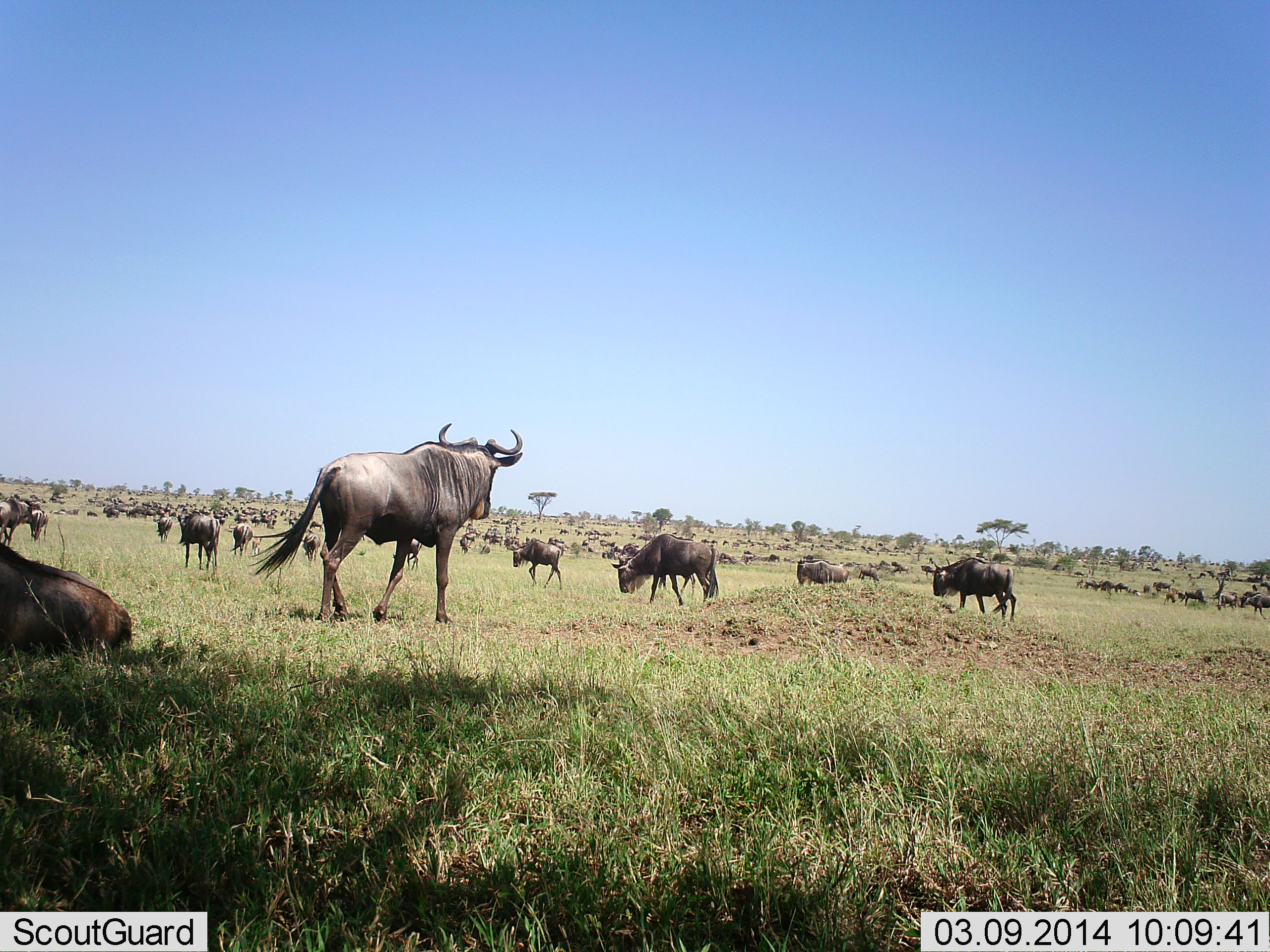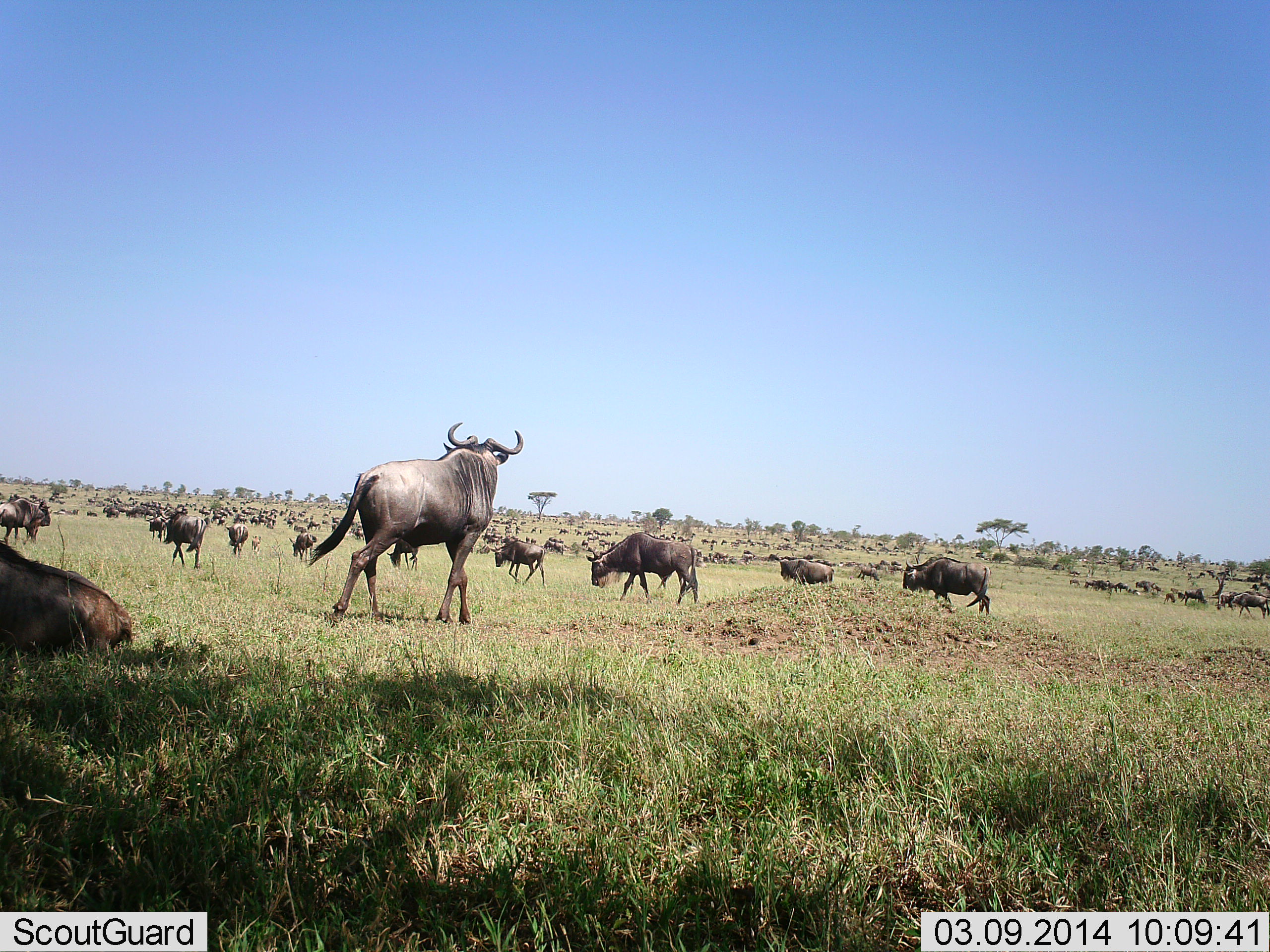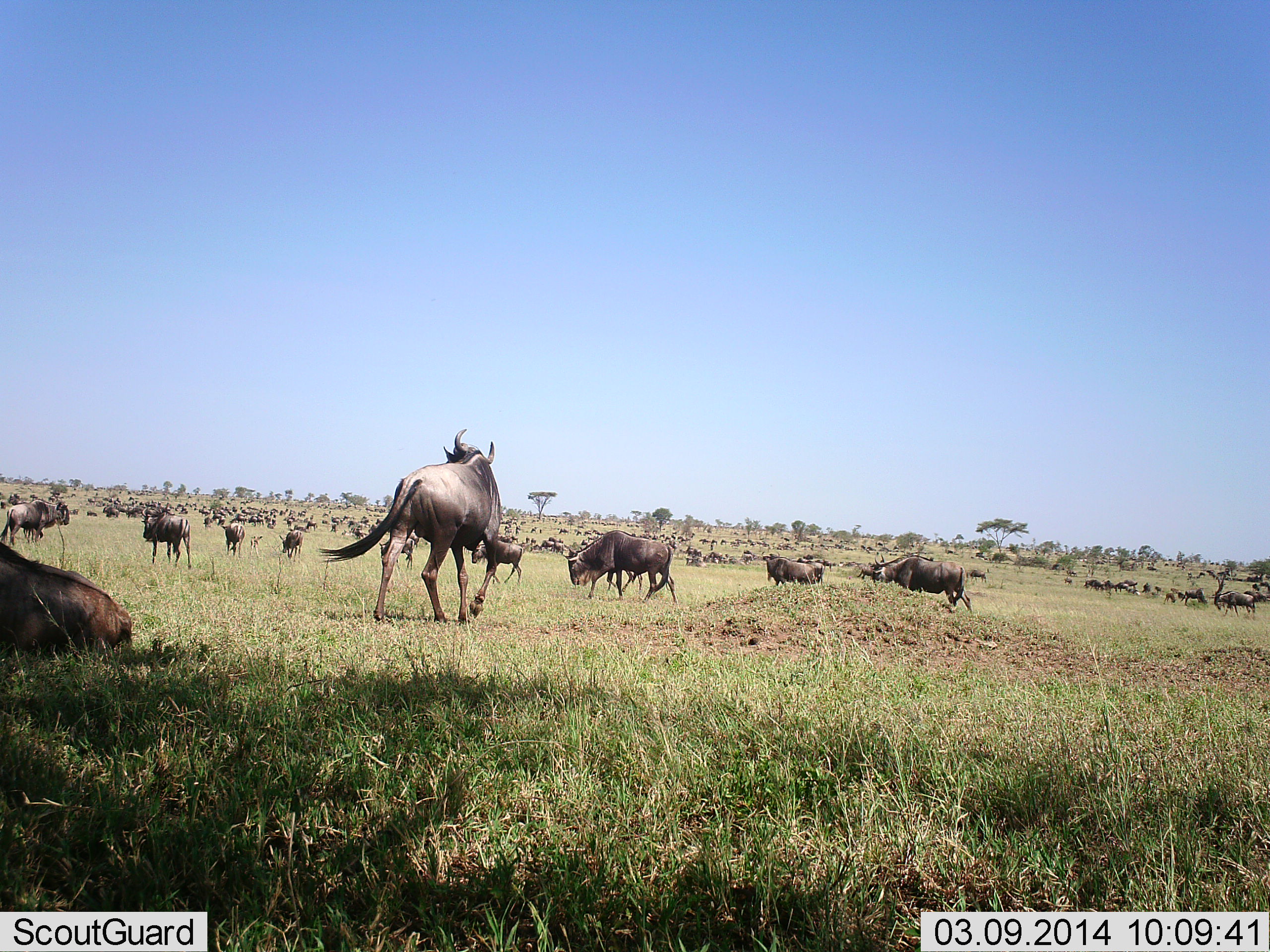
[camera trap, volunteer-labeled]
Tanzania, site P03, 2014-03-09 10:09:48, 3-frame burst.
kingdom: Animalia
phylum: Chordata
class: Mammalia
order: Artiodactyla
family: Bovidae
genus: Connochaetes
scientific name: Connochaetes taurinus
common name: blue wildebeest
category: wildebeest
Wildebeest (blue wildebeest) (Connochaetes taurinus), count 51+. Behavior (volunteer vote fractions): standing 60%, resting 80%, moving 90%, interacting 0%. Young present (vote fraction): 10%. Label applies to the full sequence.